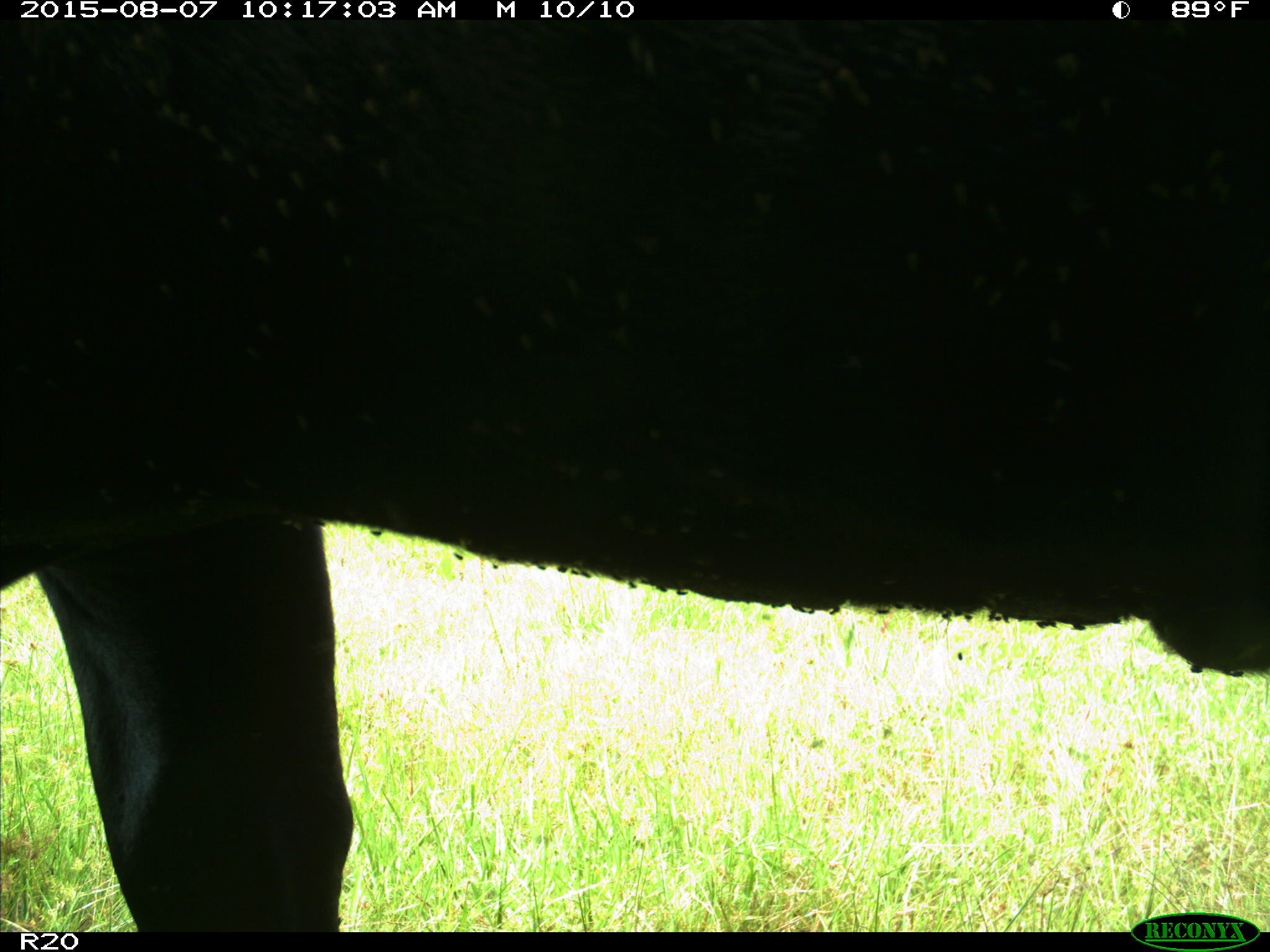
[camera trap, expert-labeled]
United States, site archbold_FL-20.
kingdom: Animalia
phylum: Chordata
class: Mammalia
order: Artiodactyla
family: Bovidae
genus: Bos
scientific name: Bos taurus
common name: domestic cow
Bos taurus (domestic cow).